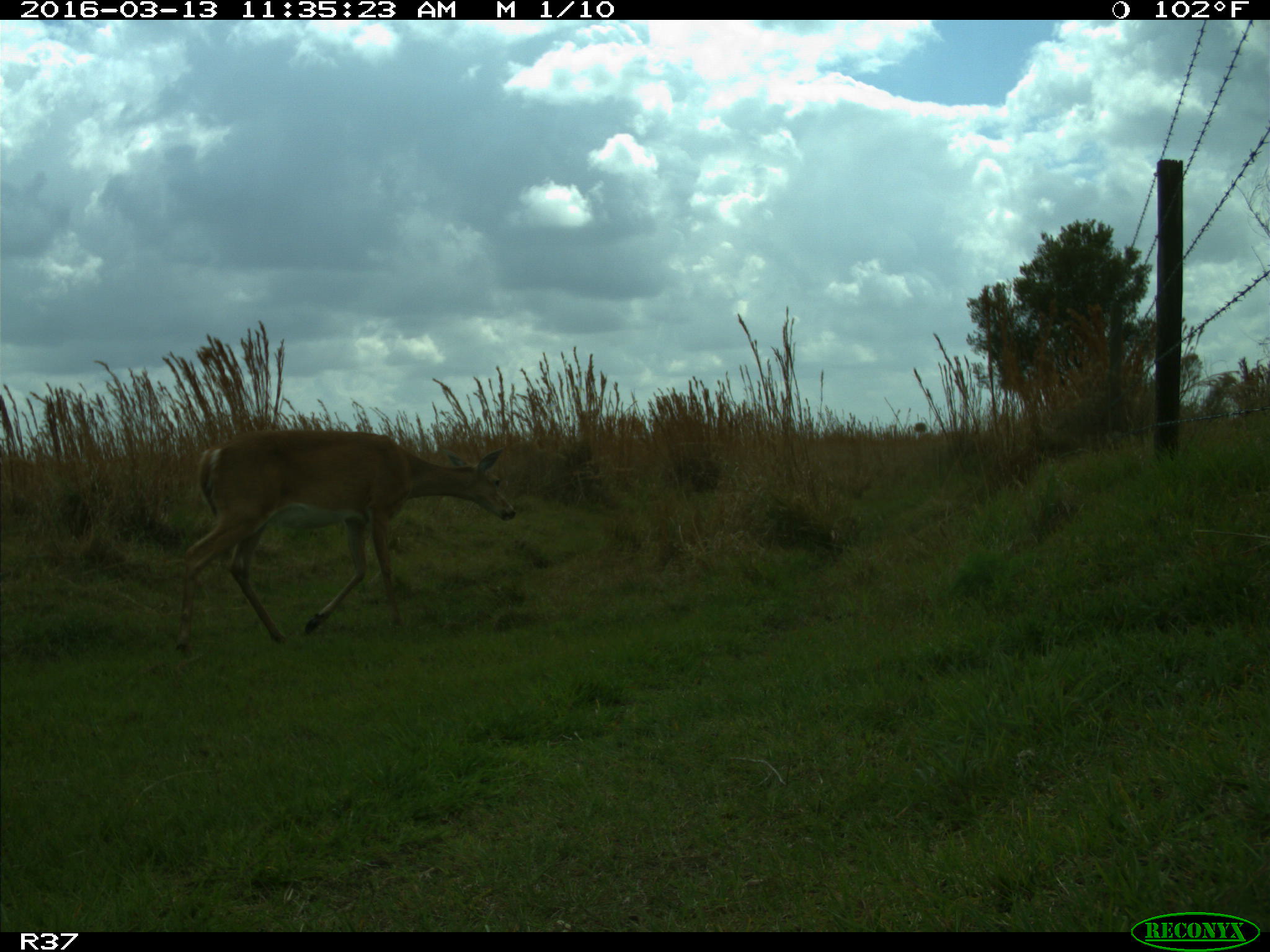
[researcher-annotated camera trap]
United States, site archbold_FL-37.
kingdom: Animalia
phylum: Chordata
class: Mammalia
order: Artiodactyla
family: Cervidae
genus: Odocoileus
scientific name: Odocoileus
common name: deer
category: unidentified deer